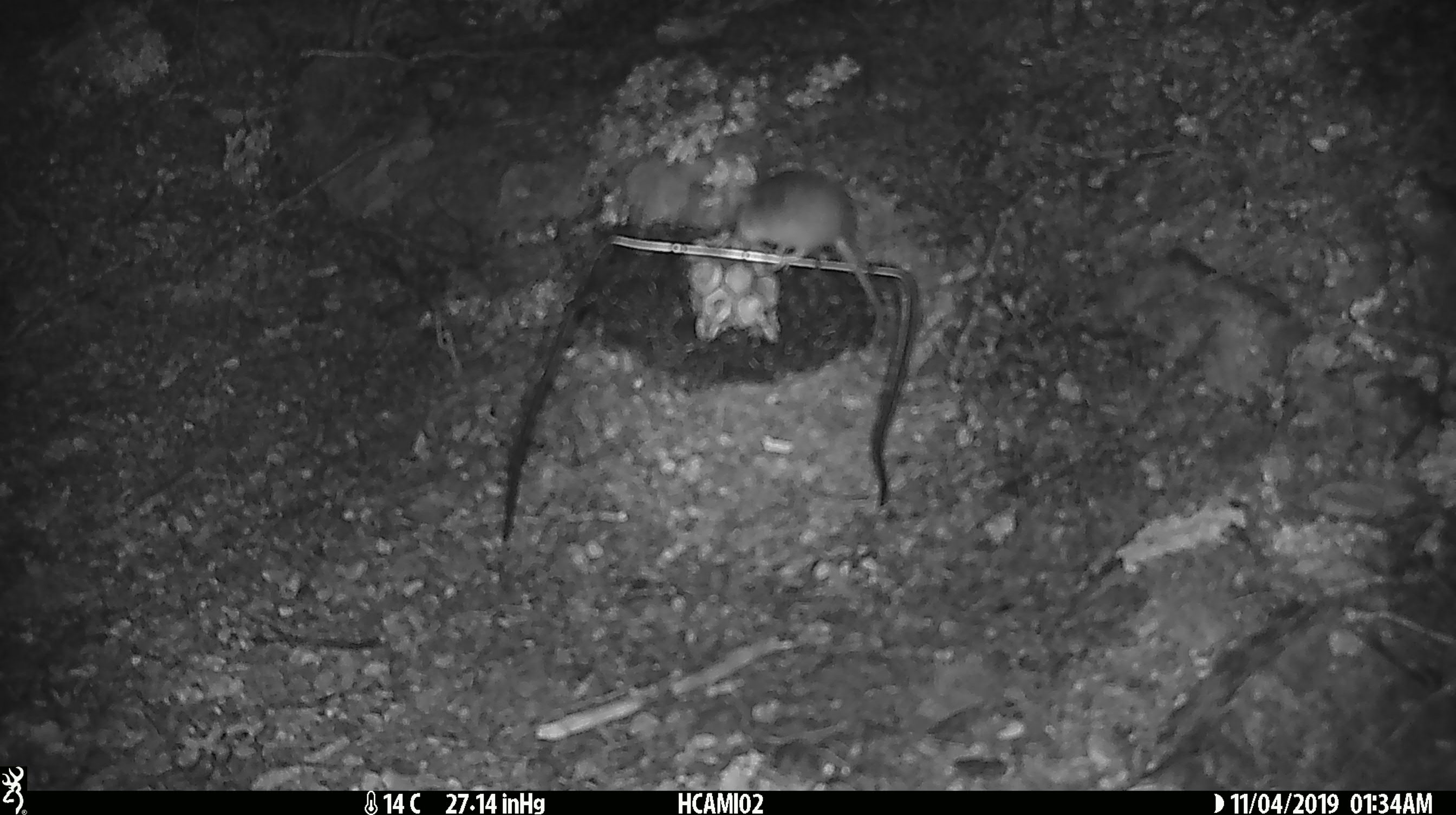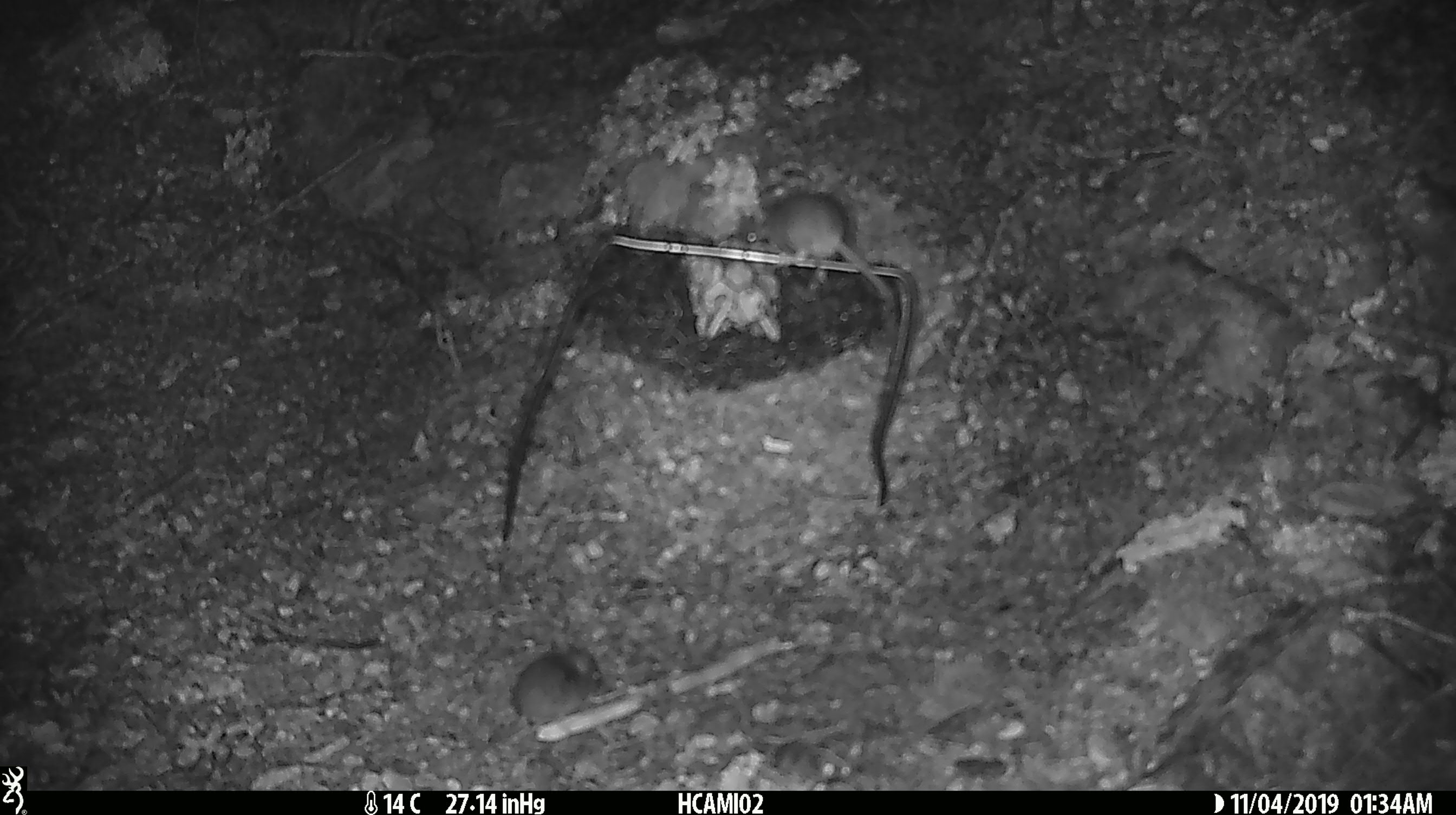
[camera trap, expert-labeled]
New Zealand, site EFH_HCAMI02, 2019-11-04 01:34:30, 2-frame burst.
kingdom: Animalia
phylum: Chordata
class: Mammalia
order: Rodentia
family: Muridae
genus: Mus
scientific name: Mus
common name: mouse